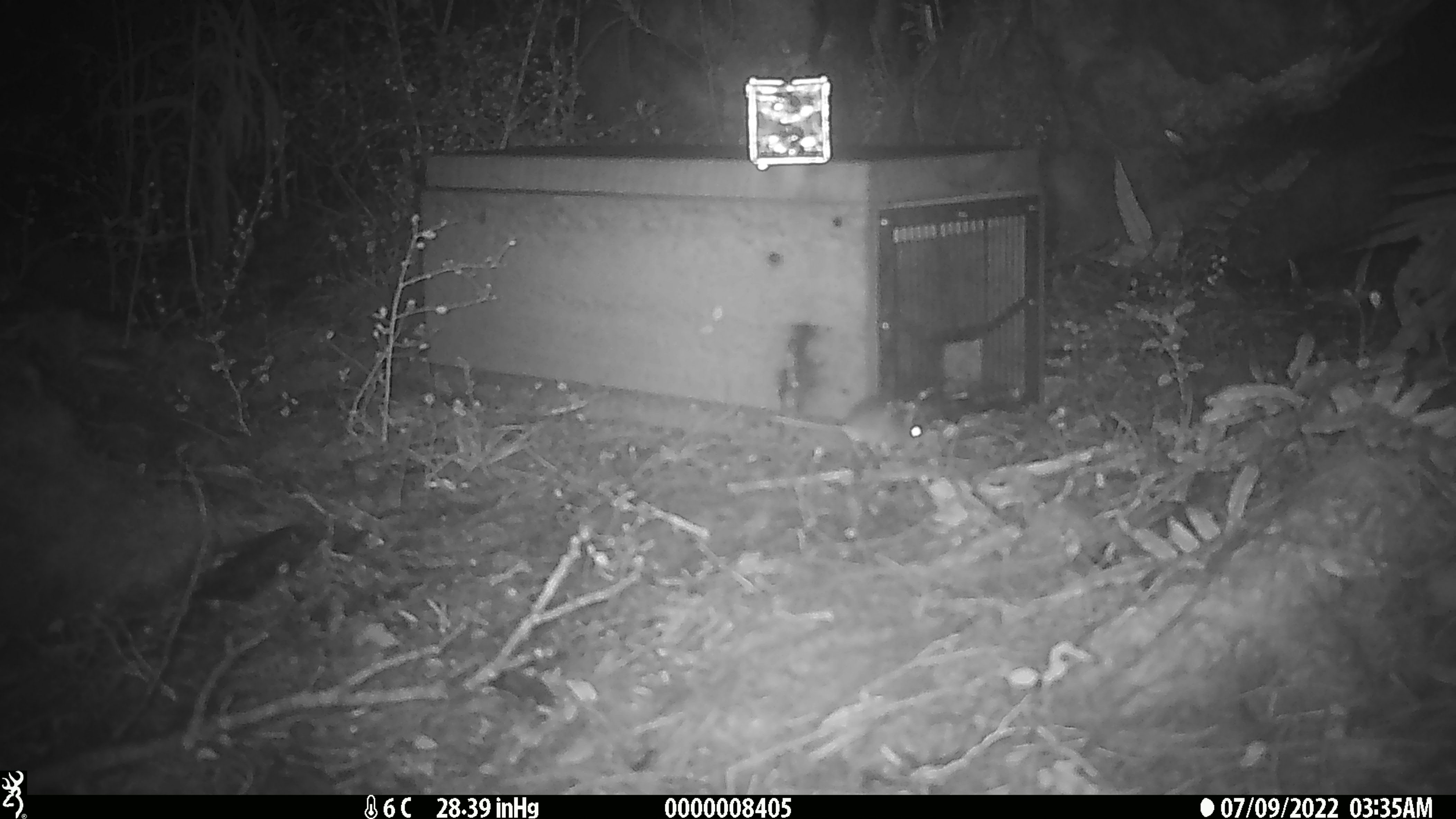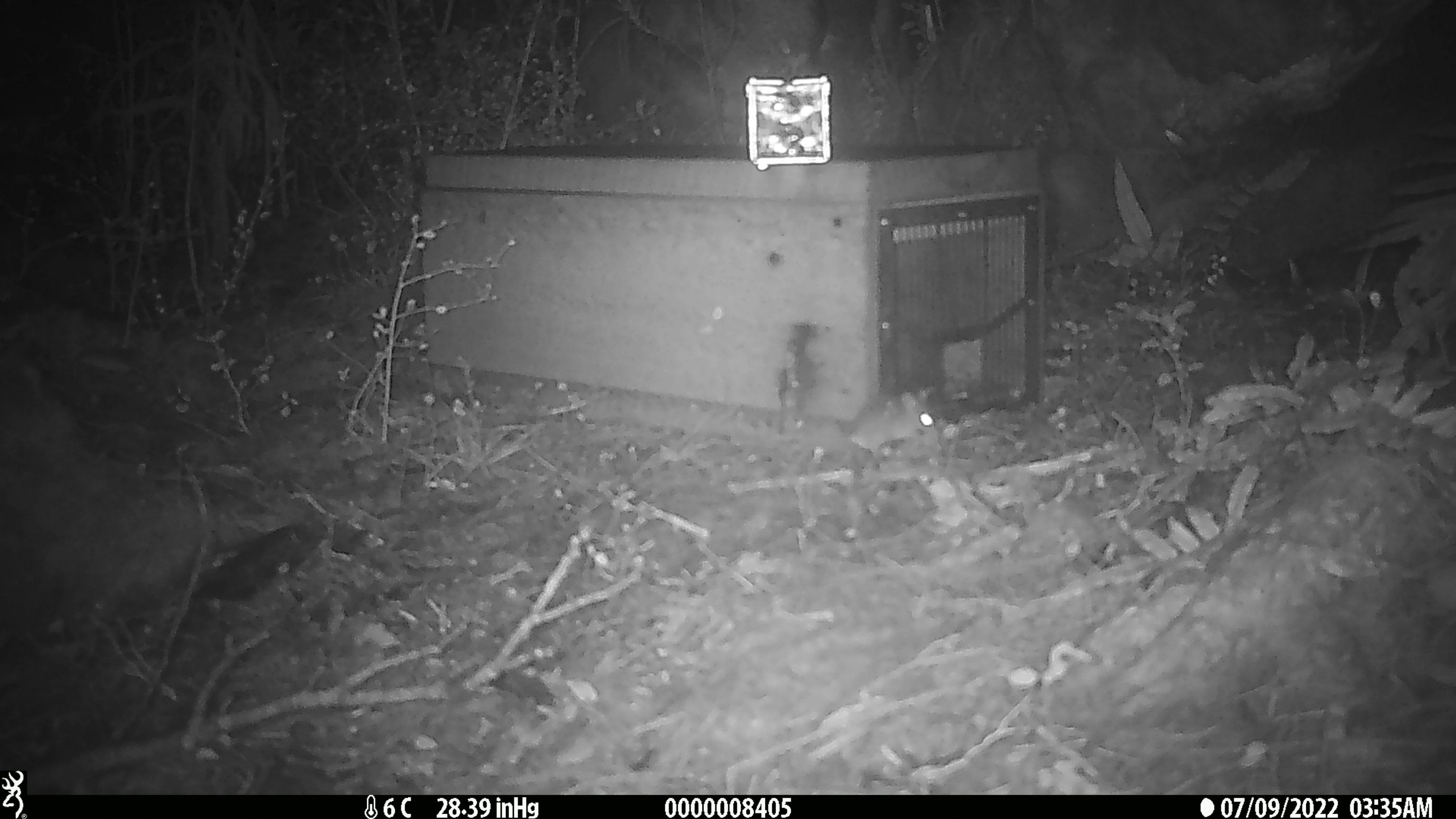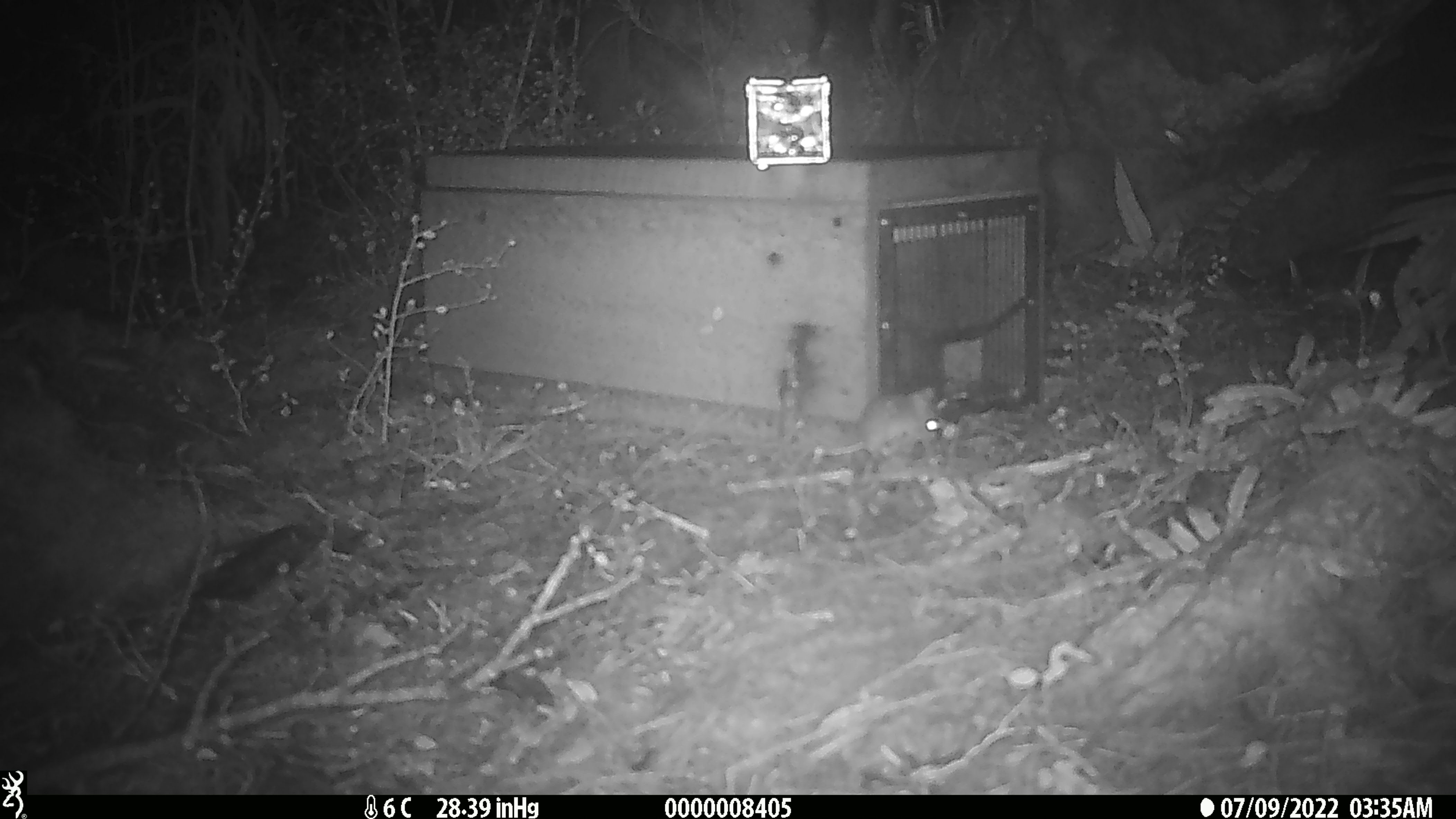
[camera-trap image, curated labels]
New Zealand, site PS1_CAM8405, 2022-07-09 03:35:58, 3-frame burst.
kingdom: Animalia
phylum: Chordata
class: Mammalia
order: Rodentia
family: Muridae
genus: Mus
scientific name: Mus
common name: mouse